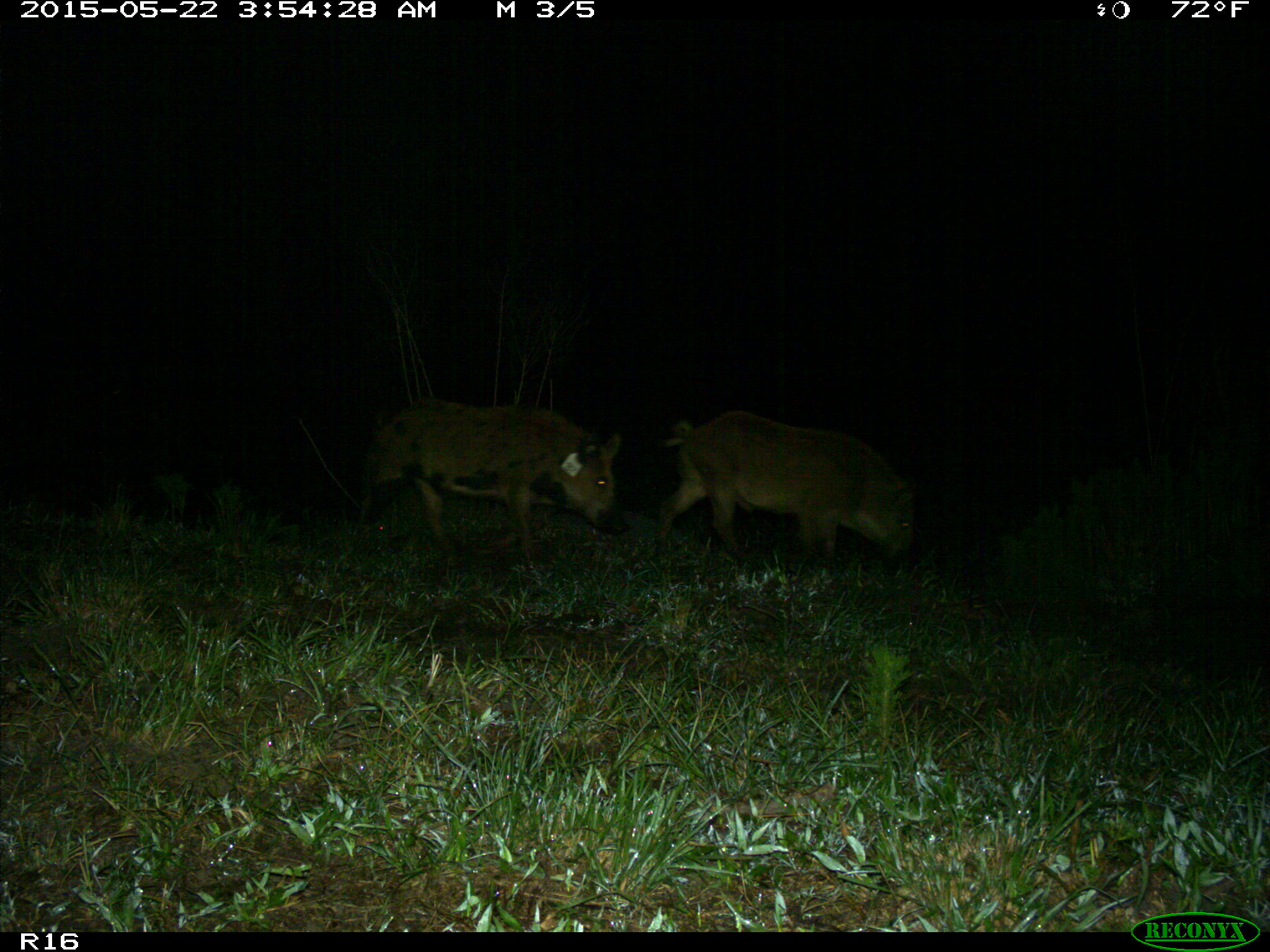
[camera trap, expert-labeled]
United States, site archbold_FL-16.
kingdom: Animalia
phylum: Chordata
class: Mammalia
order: Artiodactyla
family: Suidae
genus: Sus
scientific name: Sus scrofa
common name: wild boar